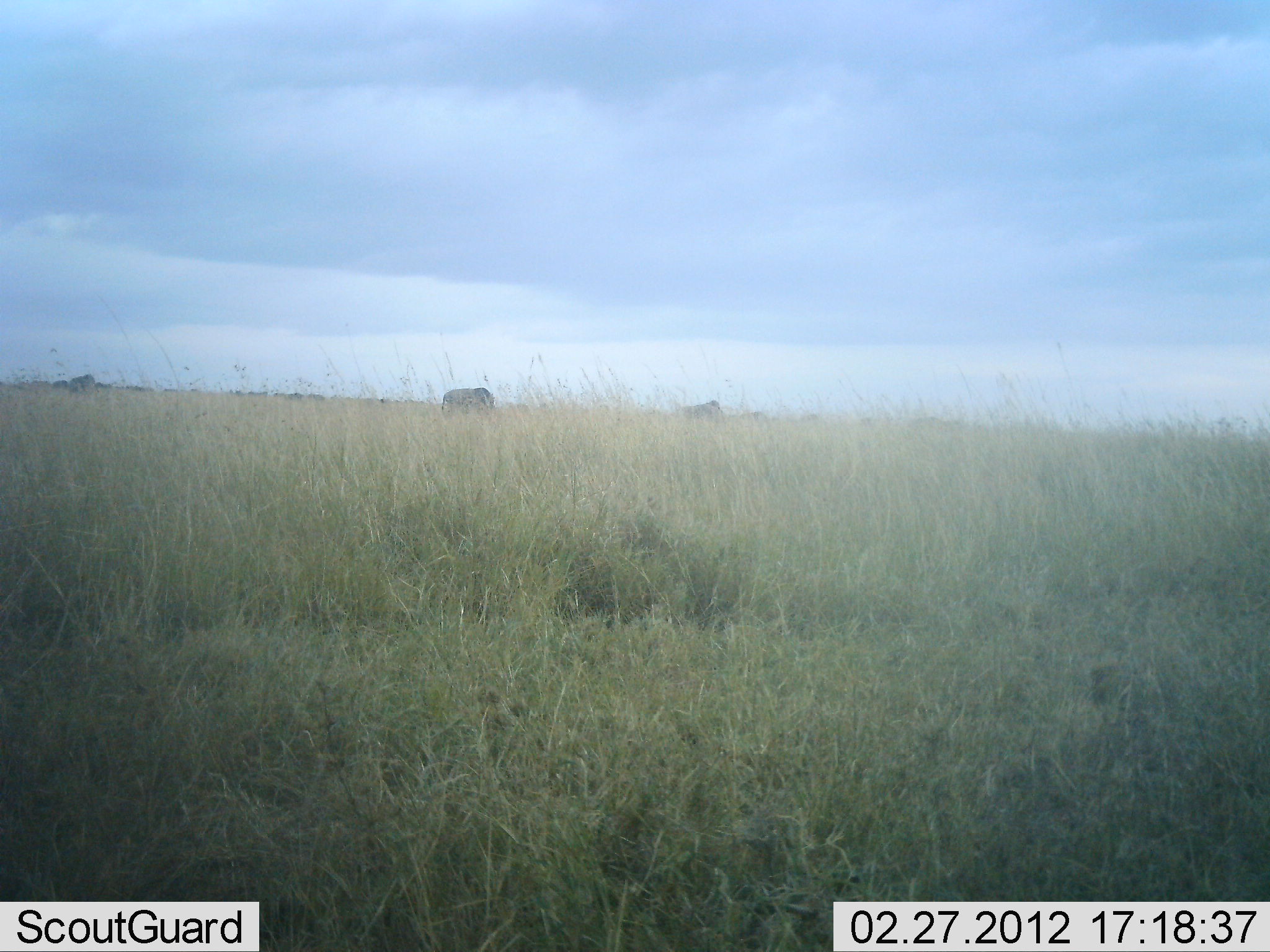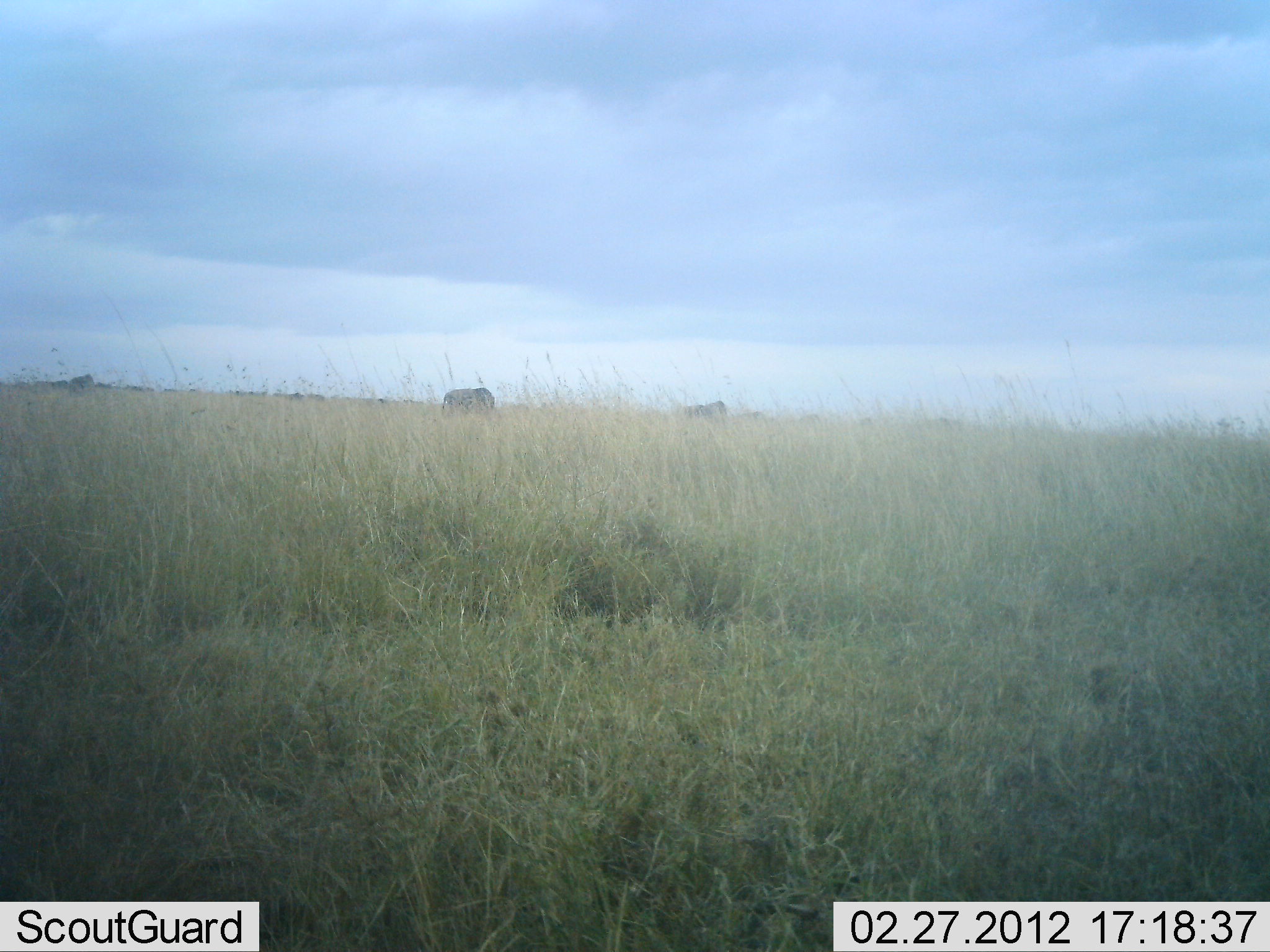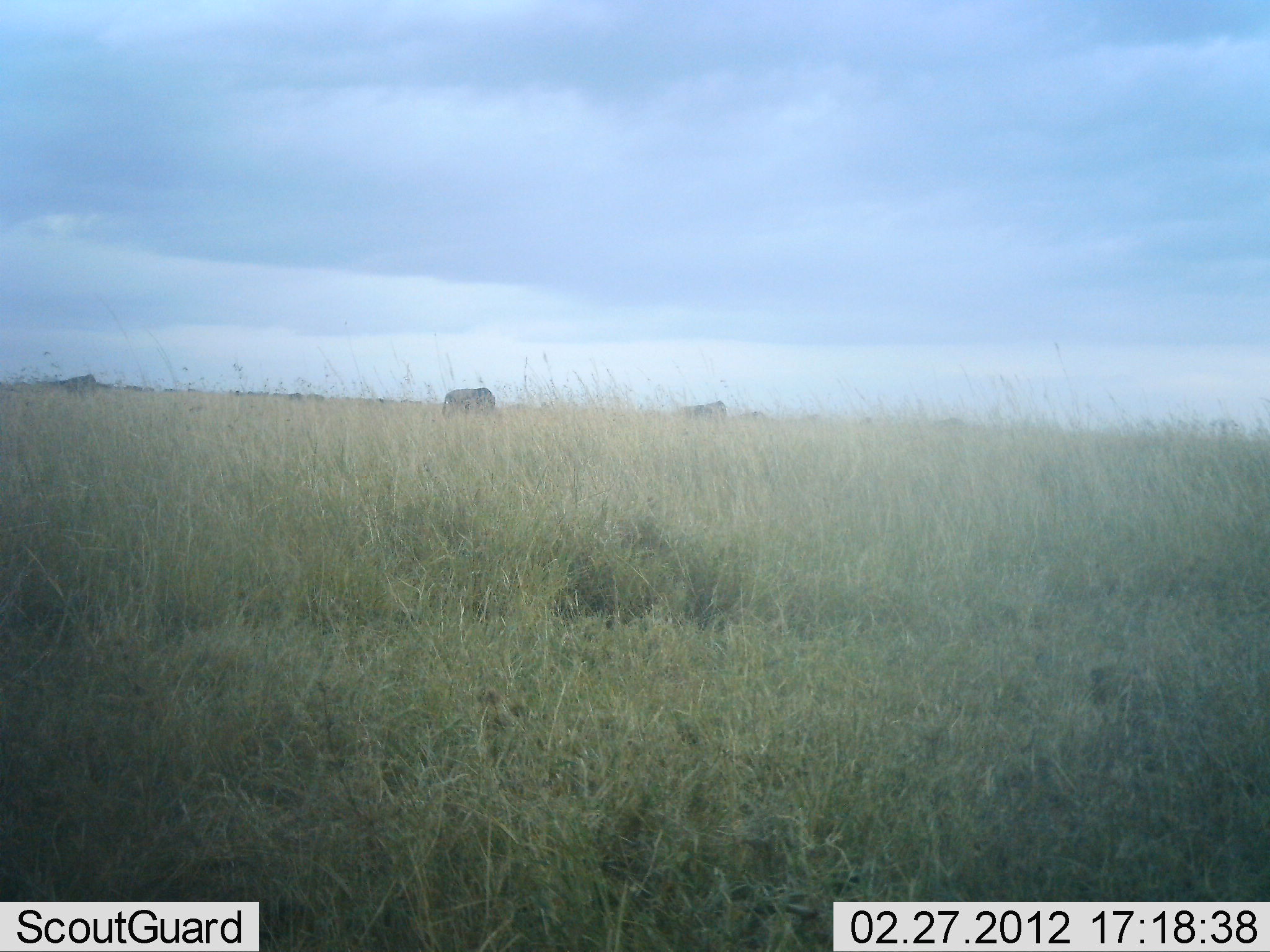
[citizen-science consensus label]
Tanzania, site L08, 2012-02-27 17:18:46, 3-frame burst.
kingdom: Animalia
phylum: Chordata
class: Mammalia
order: Artiodactyla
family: Bovidae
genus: Connochaetes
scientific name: Connochaetes taurinus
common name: blue wildebeest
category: wildebeest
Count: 3.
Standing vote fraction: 67%.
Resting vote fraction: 0%.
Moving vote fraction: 22%.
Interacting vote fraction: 0%.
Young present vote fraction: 0%.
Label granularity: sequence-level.